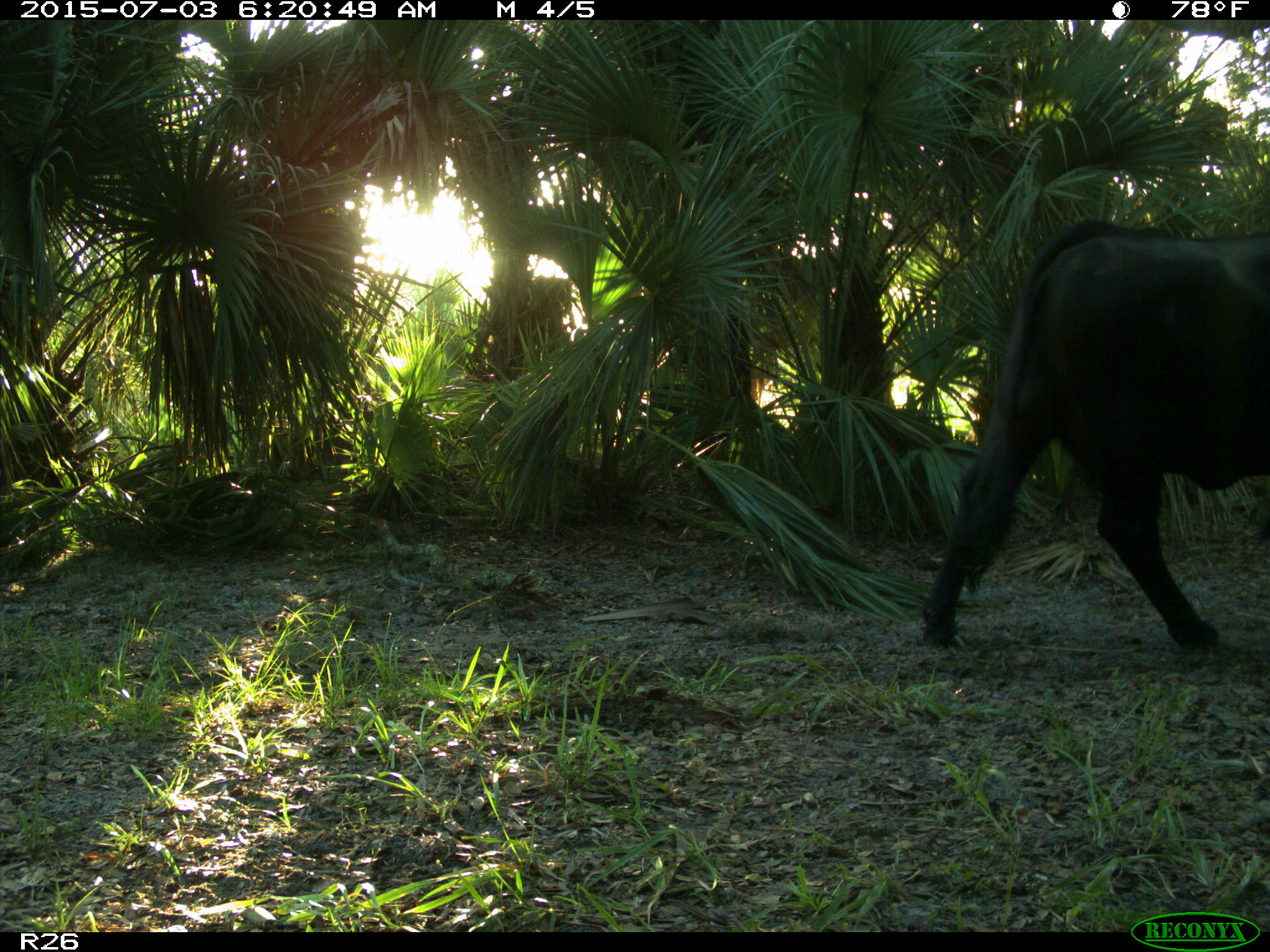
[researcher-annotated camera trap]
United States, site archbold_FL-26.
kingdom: Animalia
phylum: Chordata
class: Mammalia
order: Artiodactyla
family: Bovidae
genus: Bos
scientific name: Bos taurus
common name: domestic cow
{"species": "Bos taurus (domestic cow)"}